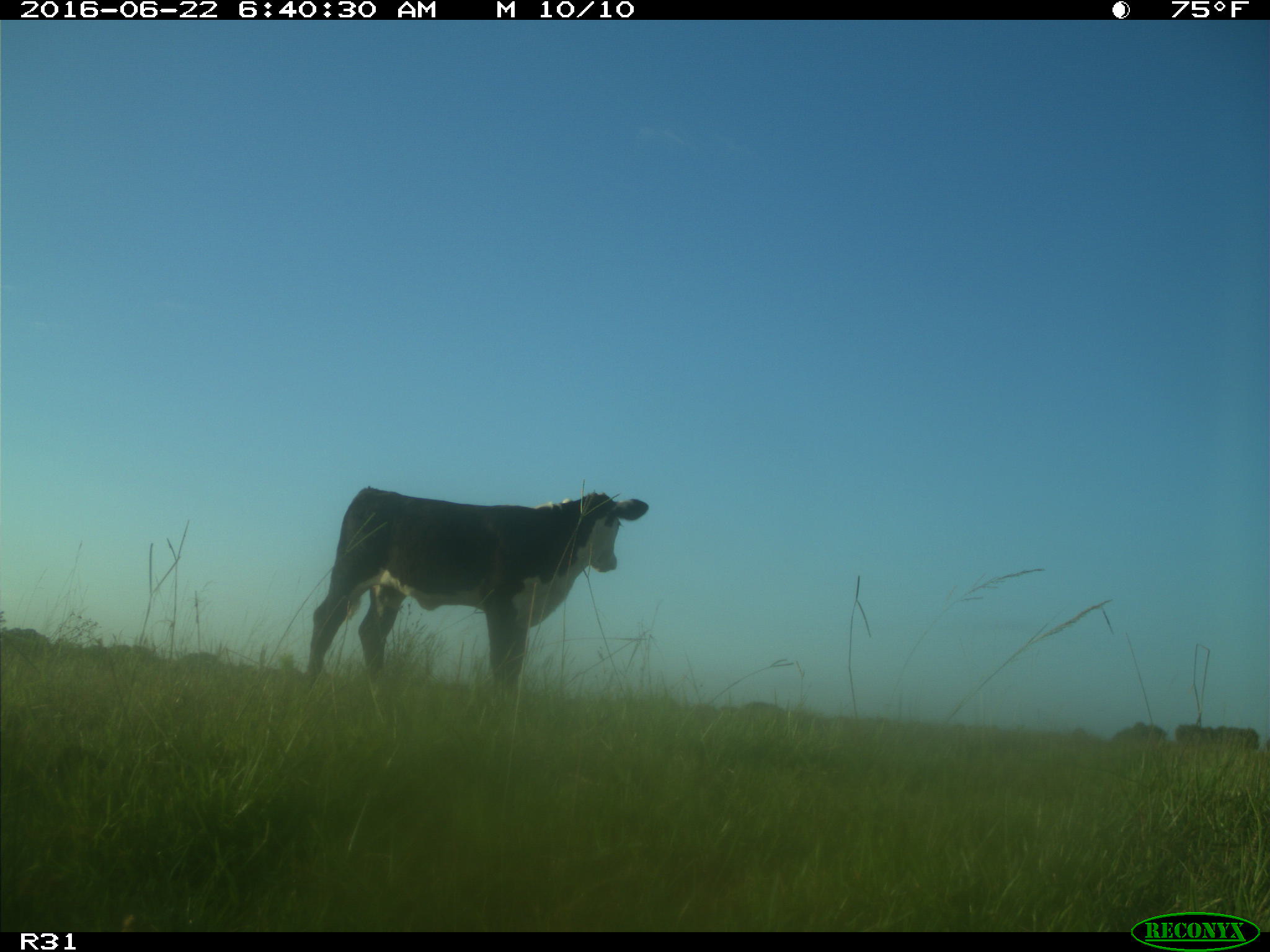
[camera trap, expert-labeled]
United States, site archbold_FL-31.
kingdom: Animalia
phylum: Chordata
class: Mammalia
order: Artiodactyla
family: Bovidae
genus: Bos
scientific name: Bos taurus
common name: domestic cow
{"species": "Bos taurus (domestic cow)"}